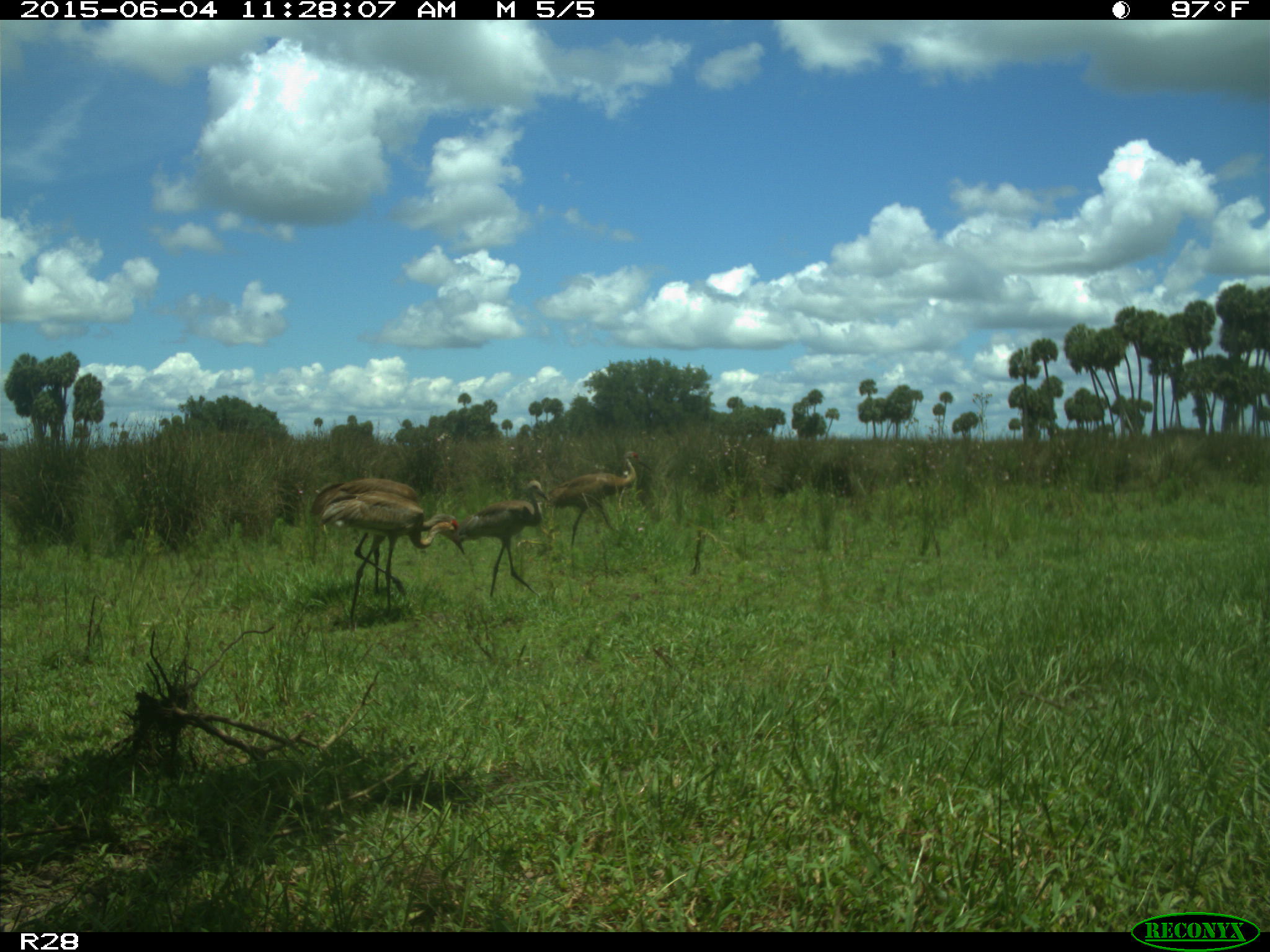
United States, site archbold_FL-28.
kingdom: Animalia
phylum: Chordata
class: Aves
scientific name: Aves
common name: birds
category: unidentified bird